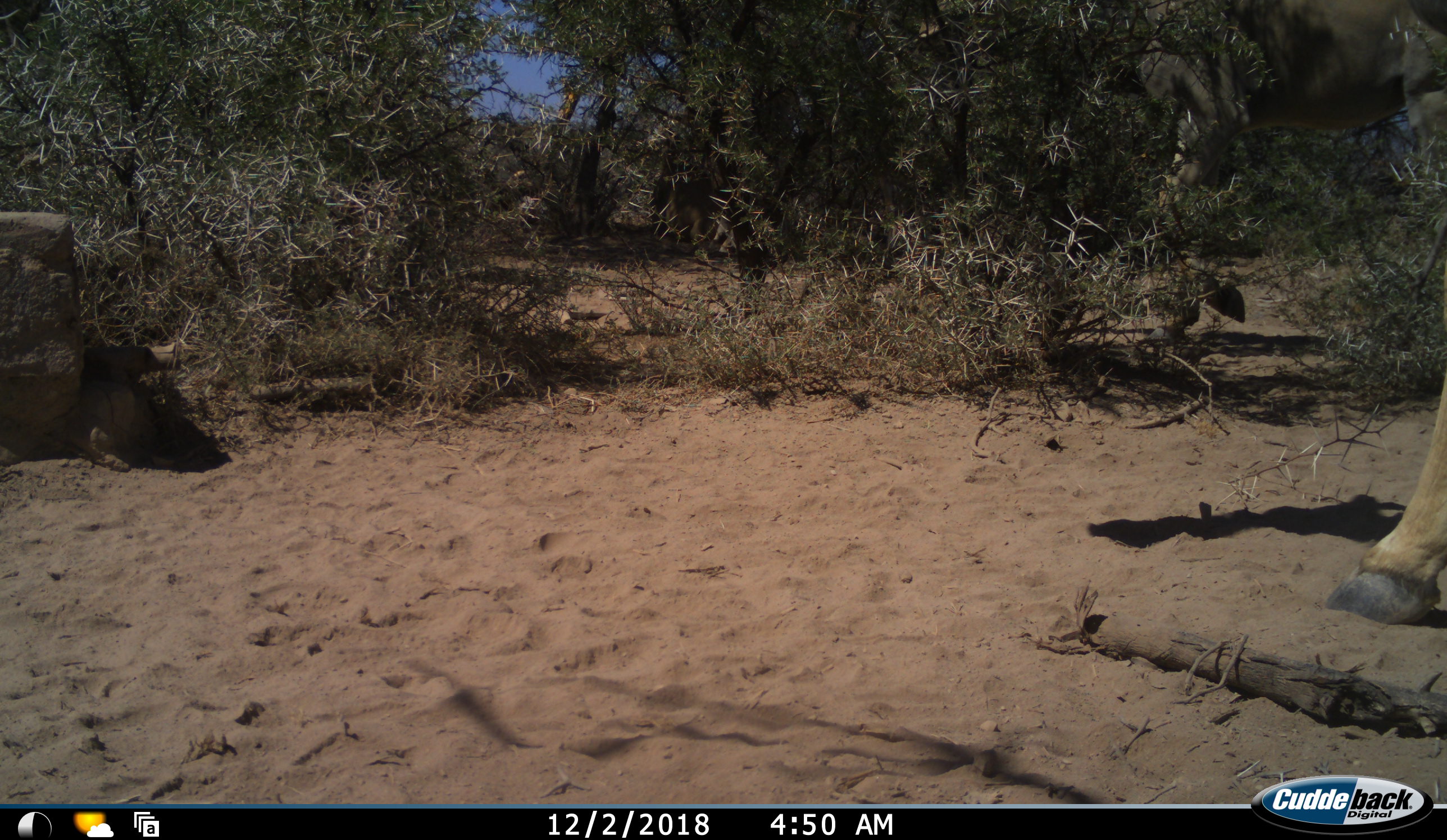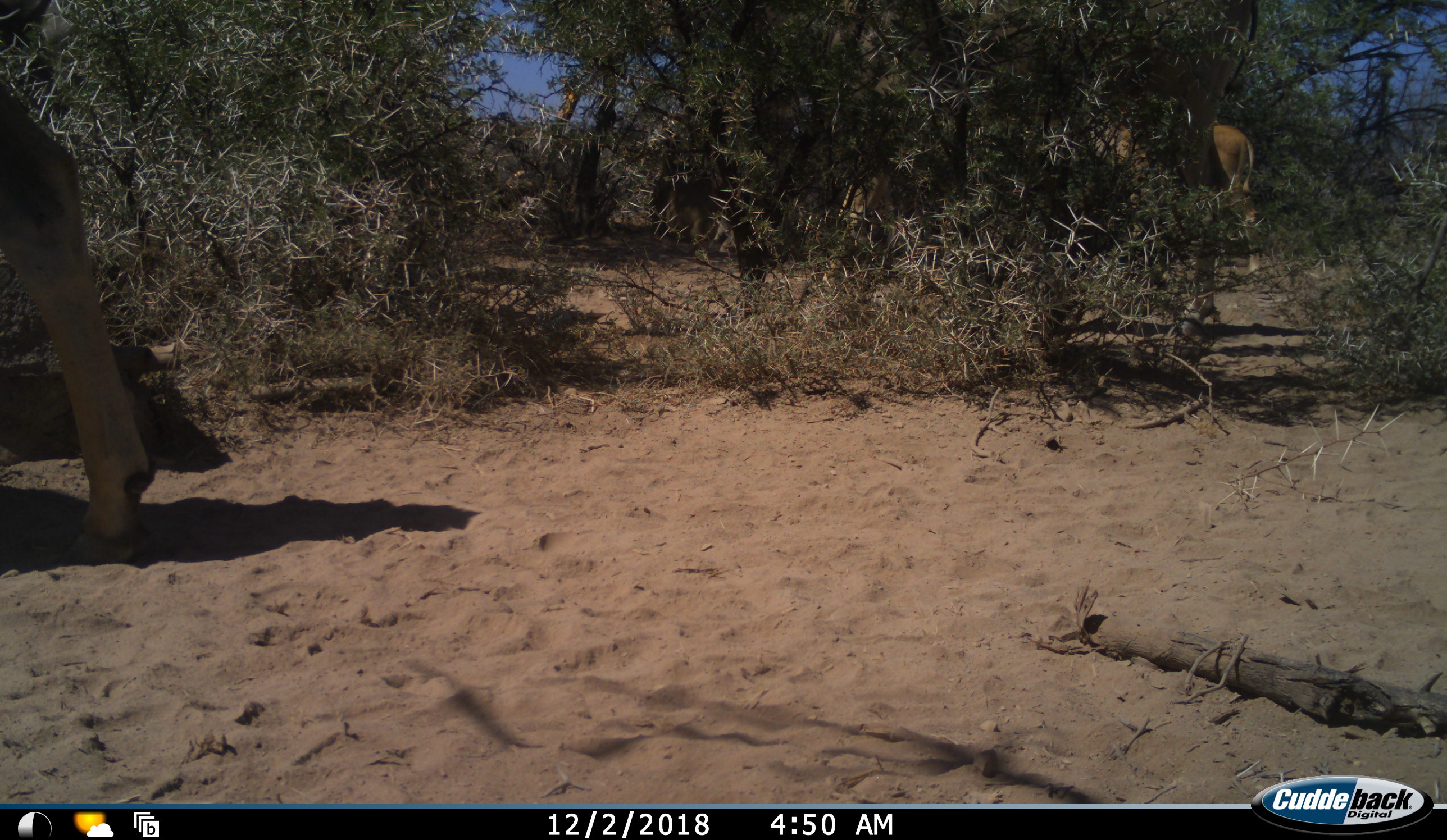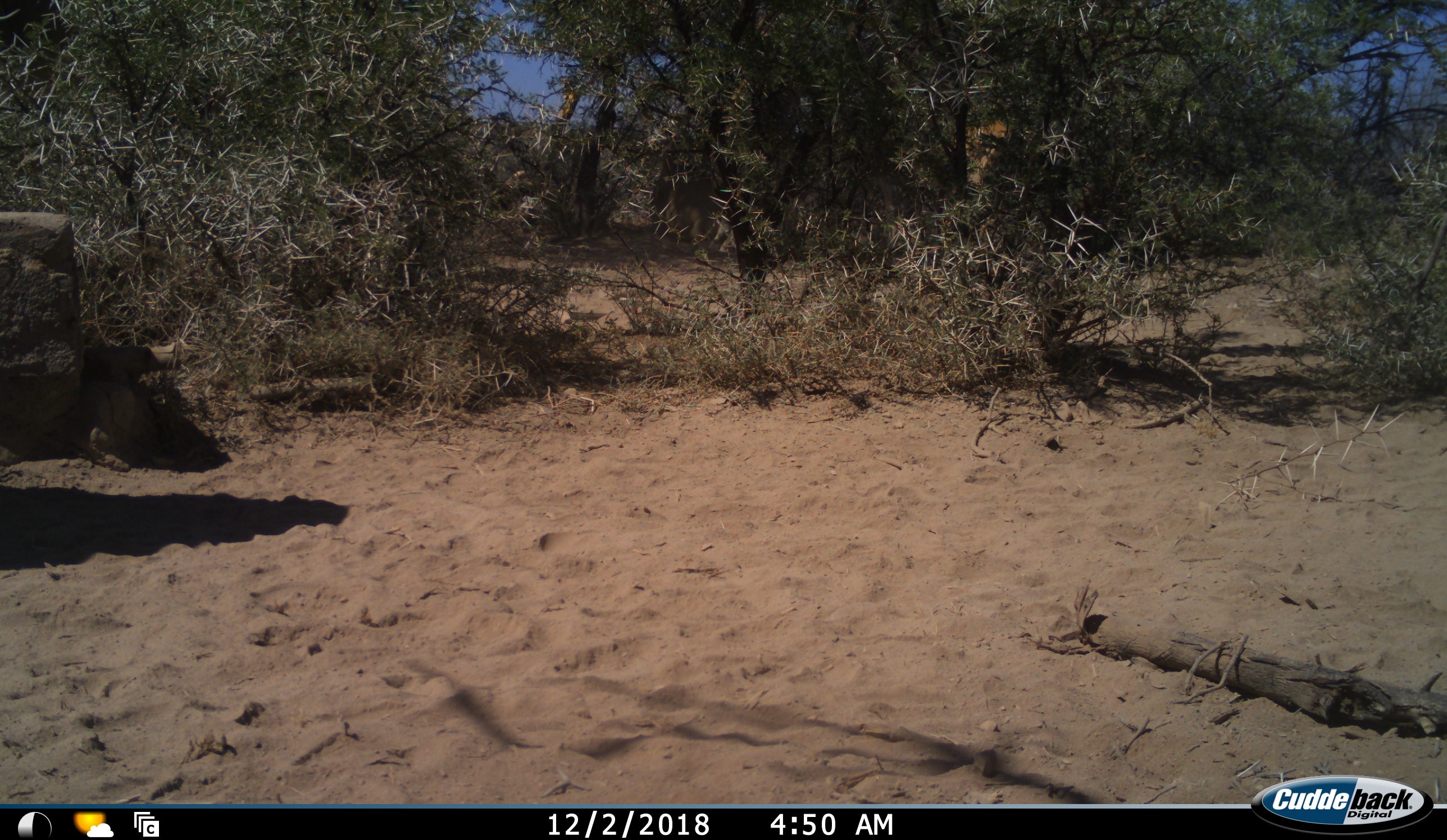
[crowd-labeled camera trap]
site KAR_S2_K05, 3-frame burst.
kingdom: Animalia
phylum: Chordata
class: Mammalia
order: Artiodactyla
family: Bovidae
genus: Tragelaphus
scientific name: Tragelaphus oryx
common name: eland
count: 2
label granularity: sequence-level